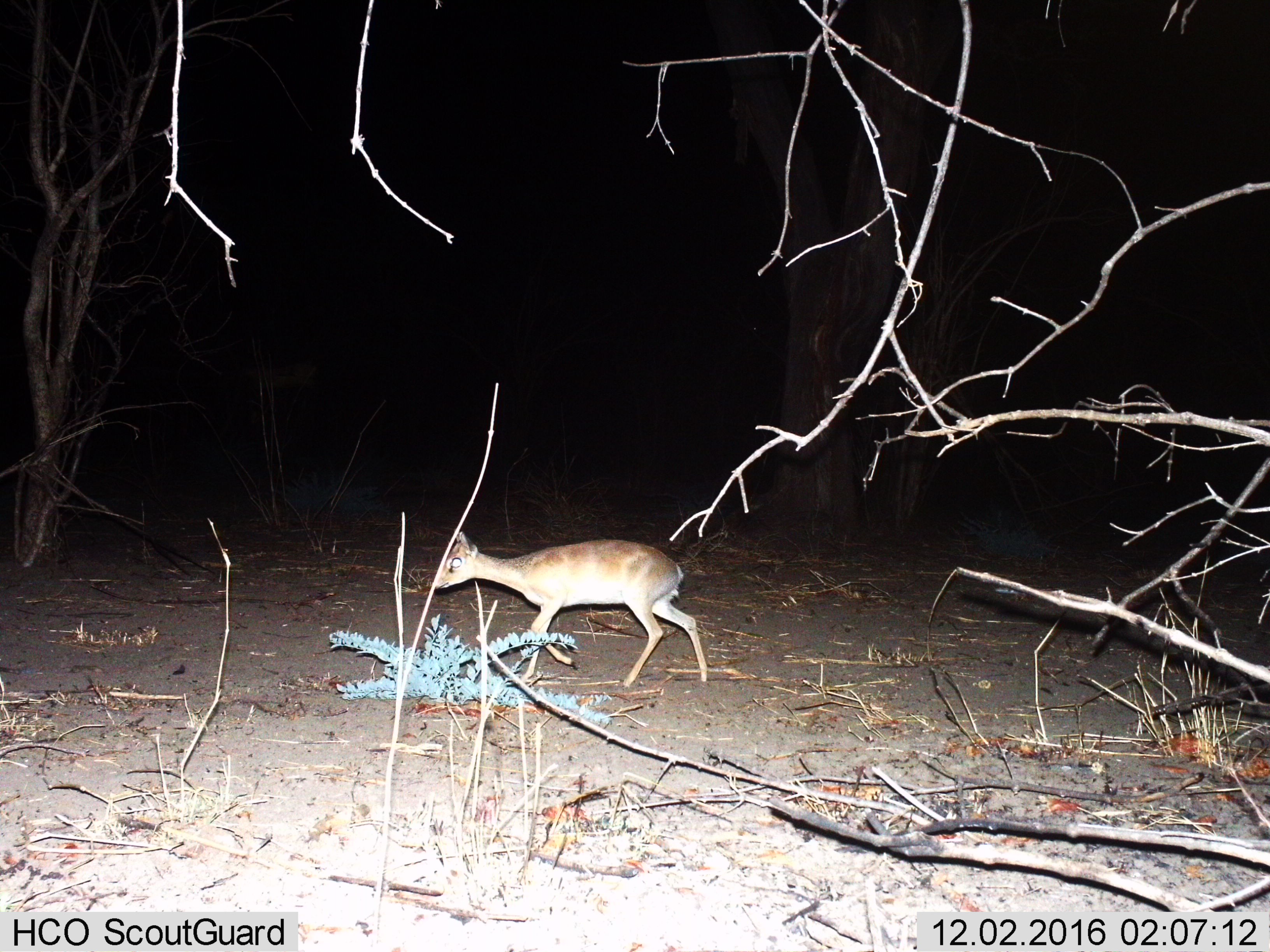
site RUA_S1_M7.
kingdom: Animalia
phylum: Chordata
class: Mammalia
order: Artiodactyla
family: Bovidae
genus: Madoqua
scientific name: Madoqua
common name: dik-dik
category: dikdik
Dikdik (dik-dik) (Madoqua), count 1. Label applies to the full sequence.